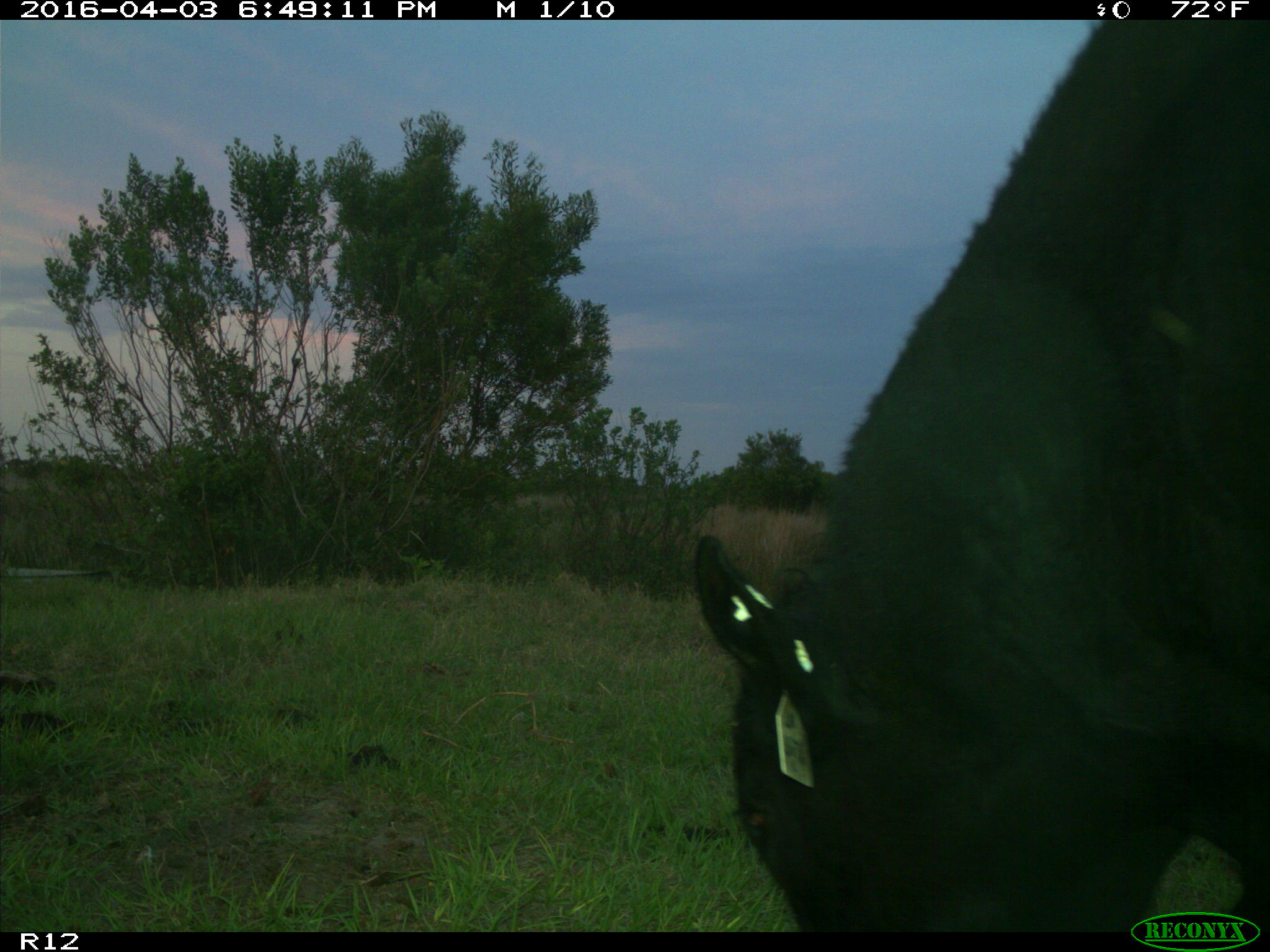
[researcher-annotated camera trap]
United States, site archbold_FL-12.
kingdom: Animalia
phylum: Chordata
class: Mammalia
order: Artiodactyla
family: Bovidae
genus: Bos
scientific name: Bos taurus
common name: domestic cow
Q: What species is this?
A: Bos taurus (domestic cow).